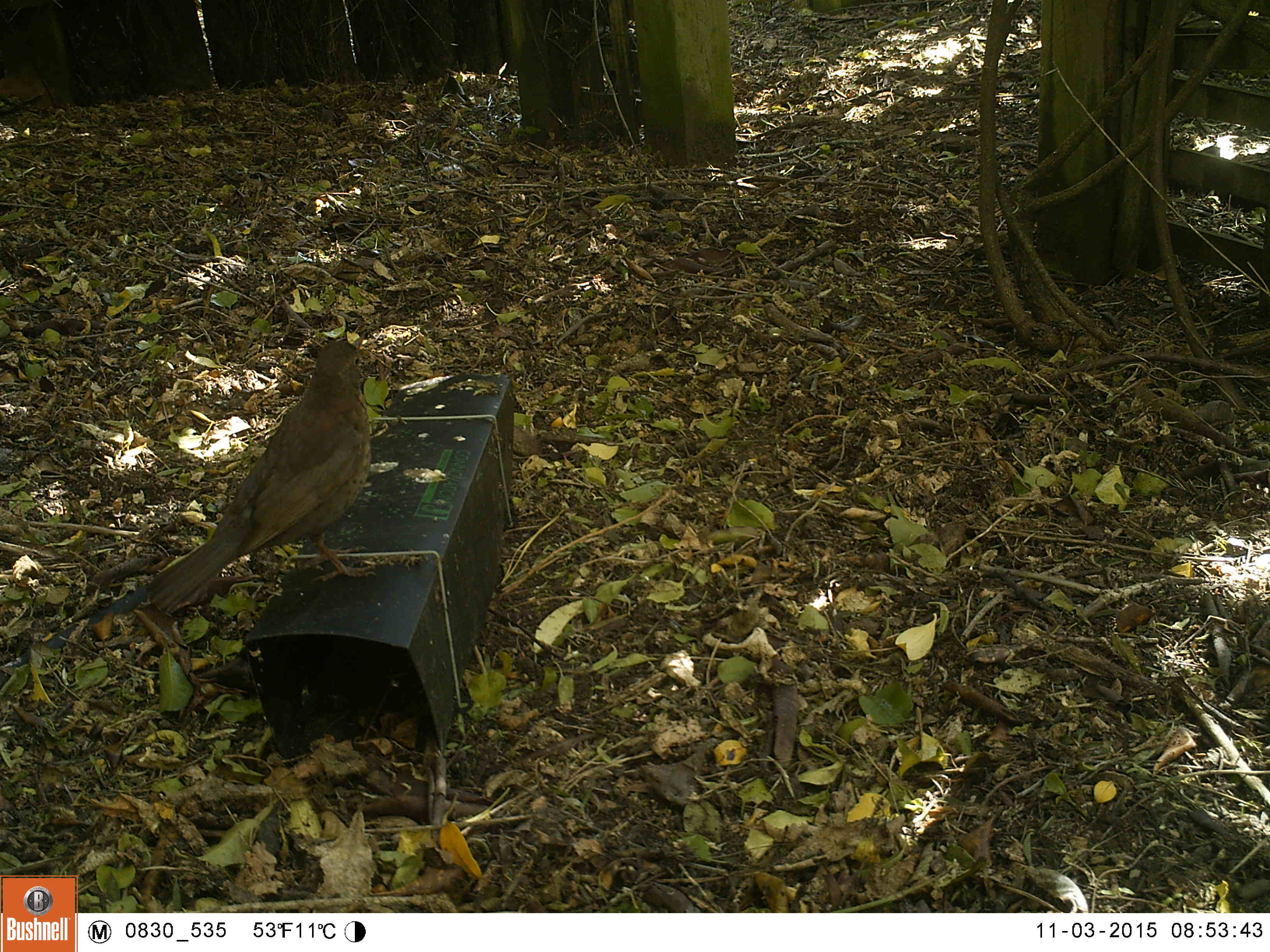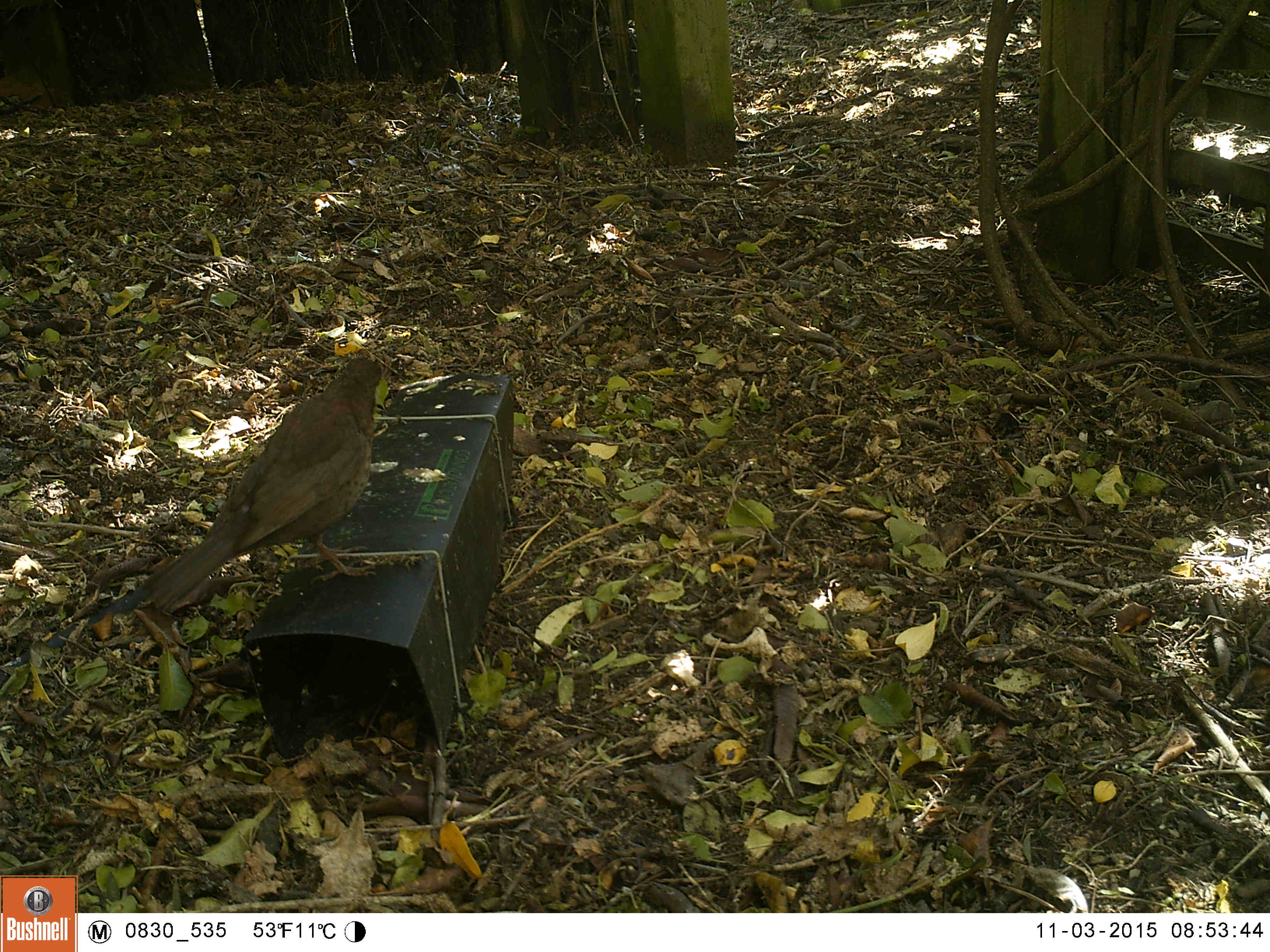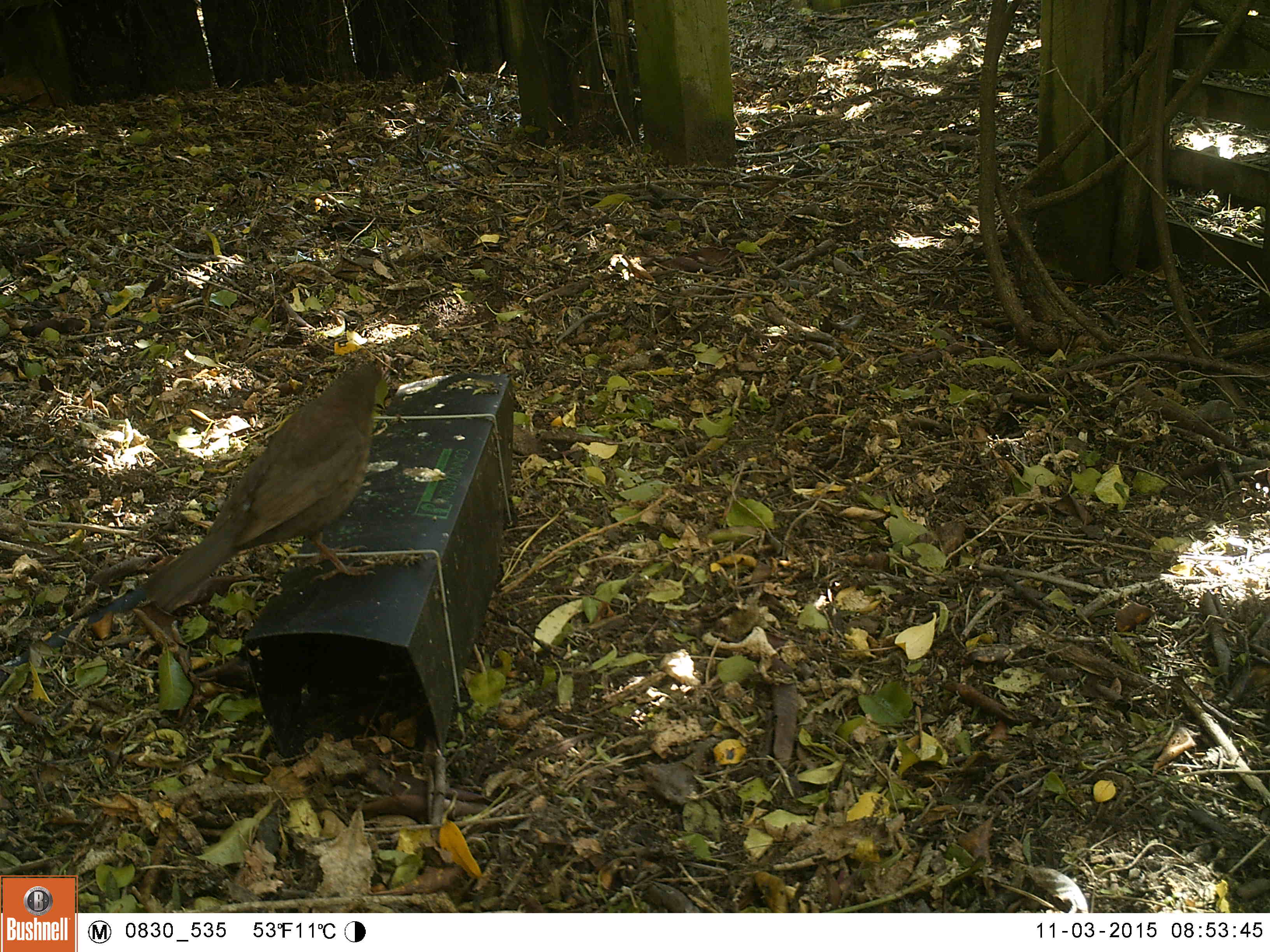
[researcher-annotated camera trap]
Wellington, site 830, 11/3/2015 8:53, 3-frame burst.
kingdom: Animalia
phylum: Chordata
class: Aves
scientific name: Aves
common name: bird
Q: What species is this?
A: Bird (Aves).